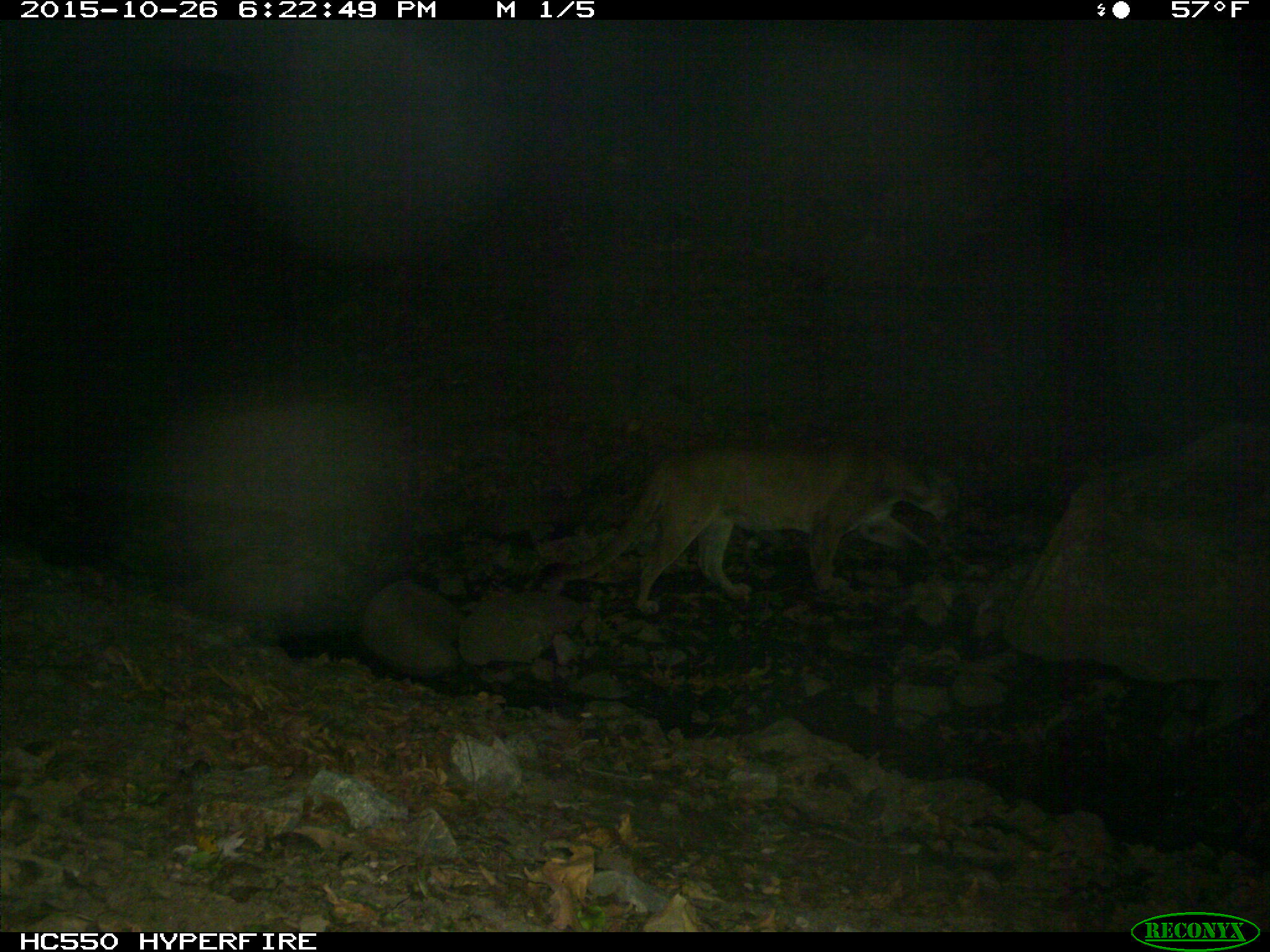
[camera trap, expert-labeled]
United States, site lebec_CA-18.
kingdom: Animalia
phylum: Chordata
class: Mammalia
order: Carnivora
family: Felidae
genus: Puma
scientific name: Puma concolor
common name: mountain lion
Puma concolor (mountain lion).